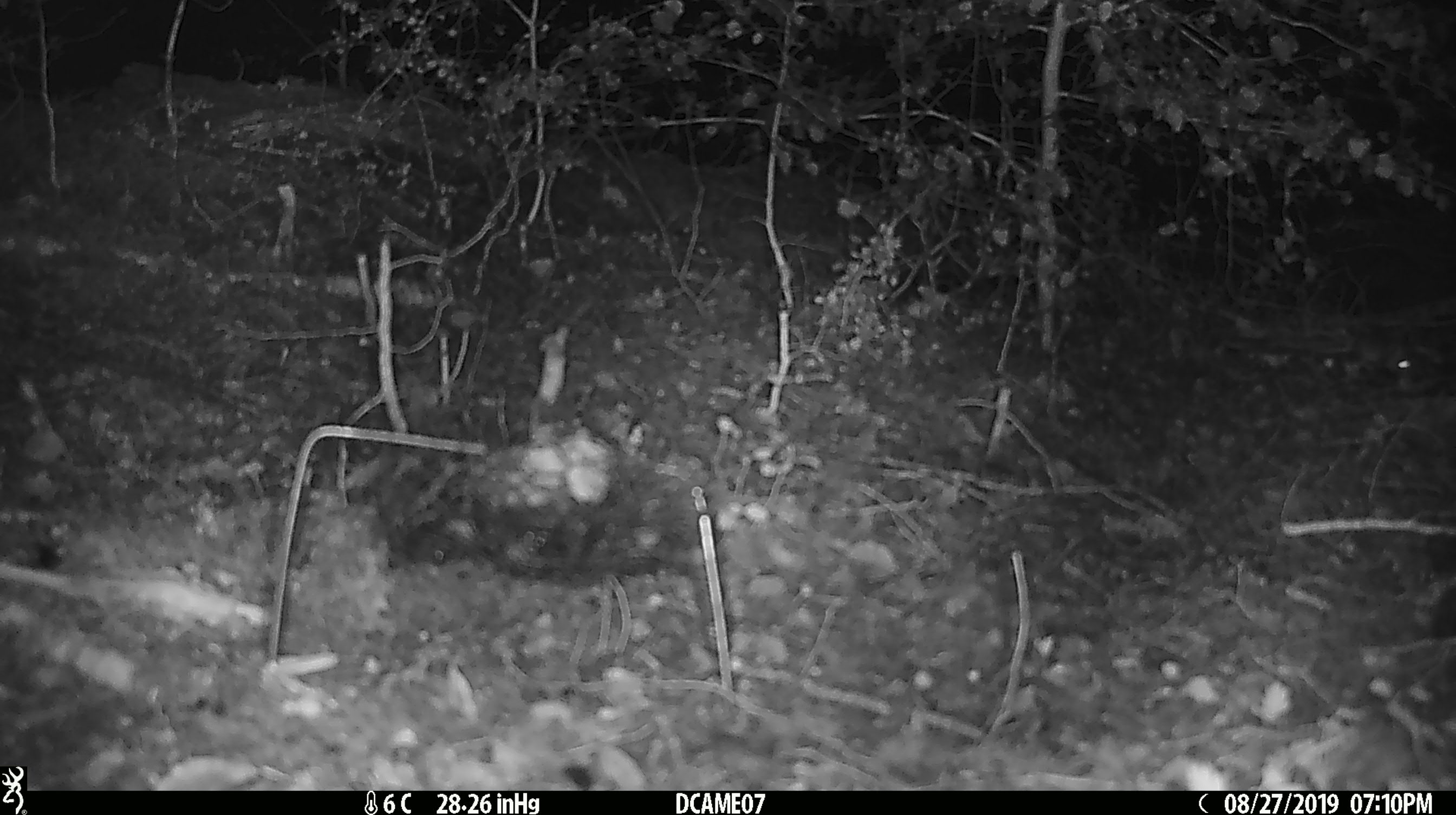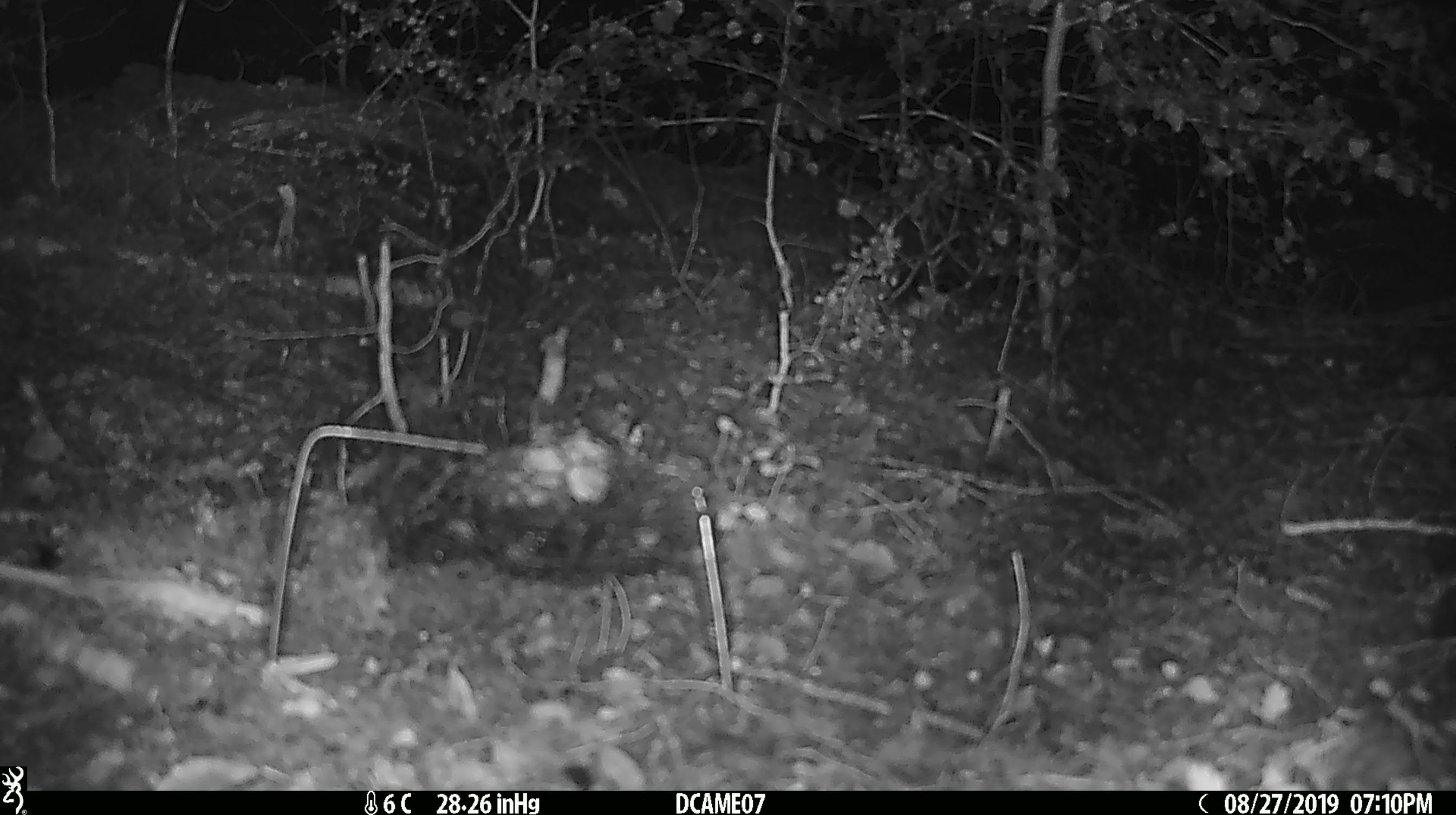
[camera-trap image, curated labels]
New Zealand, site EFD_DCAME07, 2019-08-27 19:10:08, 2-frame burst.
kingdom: Animalia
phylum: Chordata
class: Mammalia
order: Rodentia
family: Muridae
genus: Mus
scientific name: Mus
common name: mouse